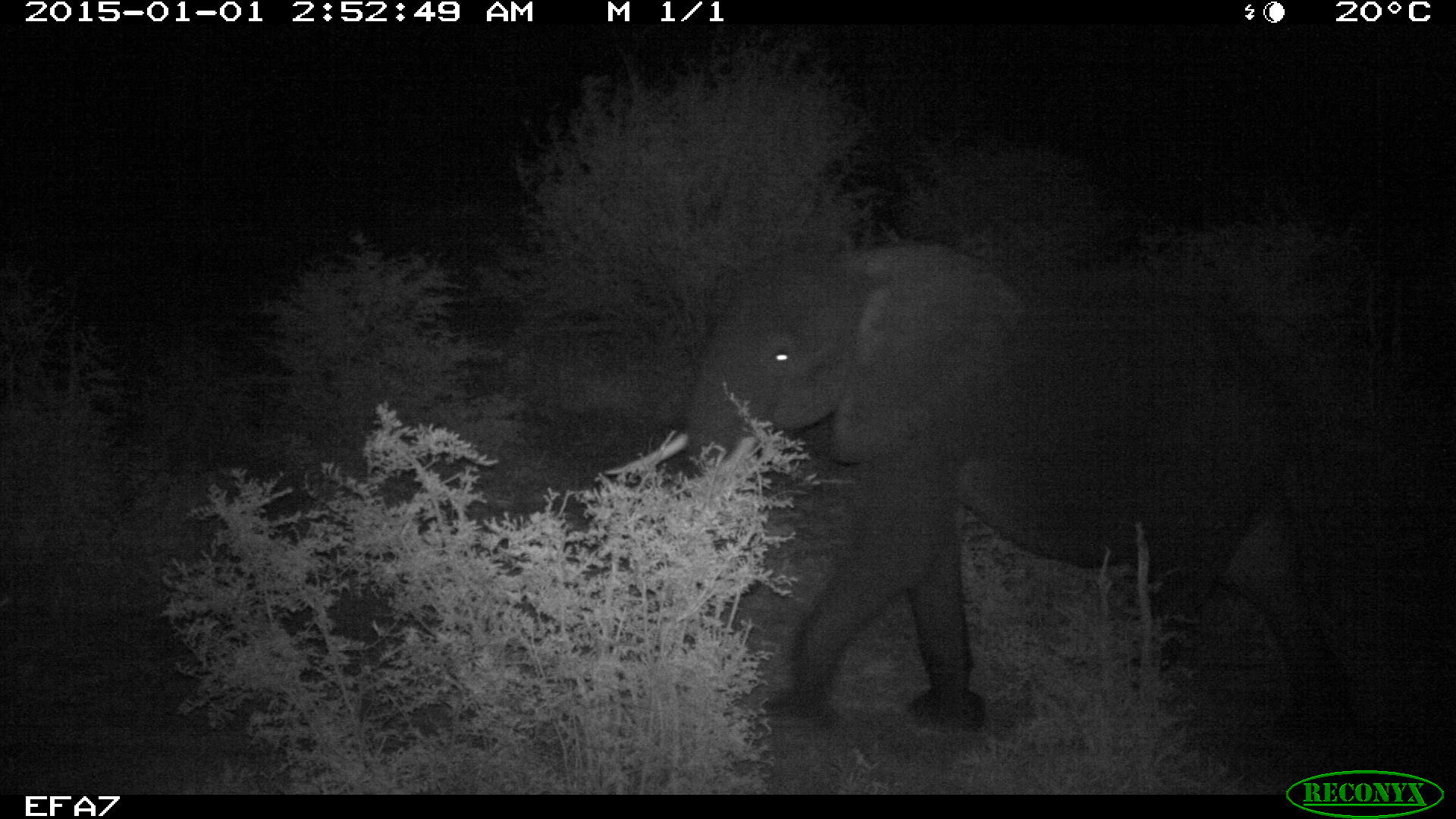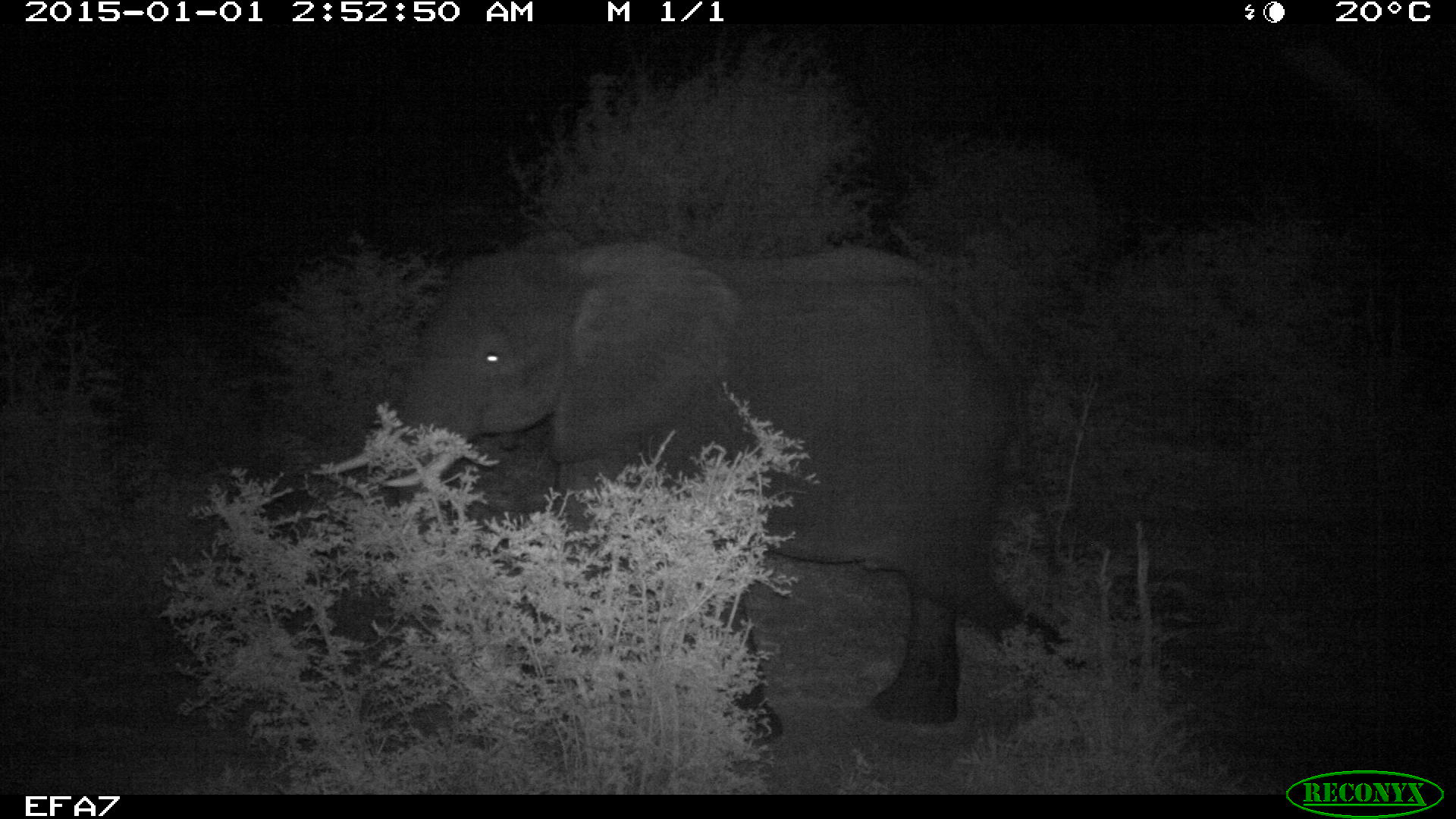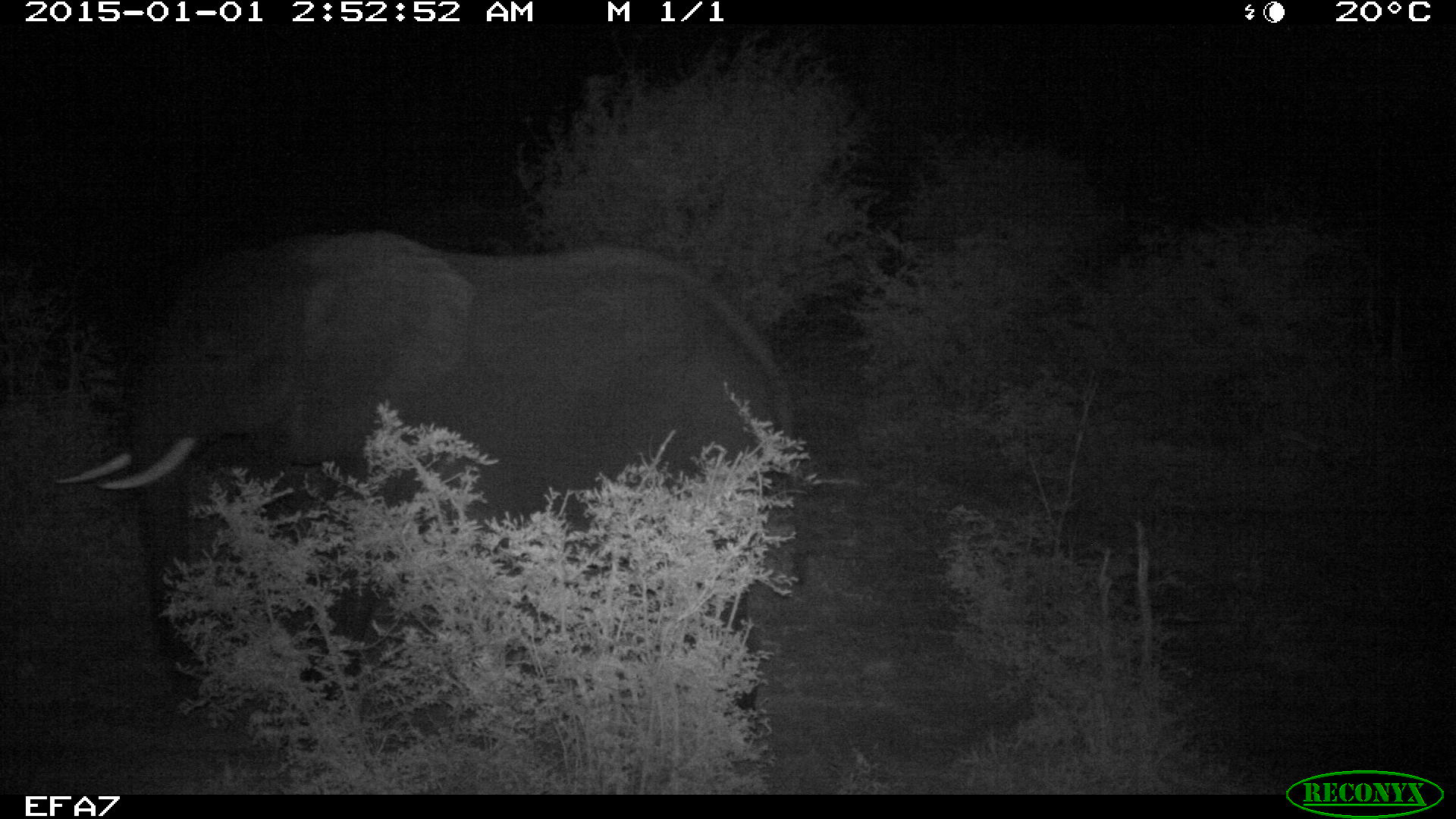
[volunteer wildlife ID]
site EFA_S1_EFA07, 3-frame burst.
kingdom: Animalia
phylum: Chordata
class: Mammalia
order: Proboscidea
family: Elephantidae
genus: Loxodonta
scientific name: Loxodonta africana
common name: african bush elephant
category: elephant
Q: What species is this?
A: Elephant (african bush elephant) (Loxodonta africana).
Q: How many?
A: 1.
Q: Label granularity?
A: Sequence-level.